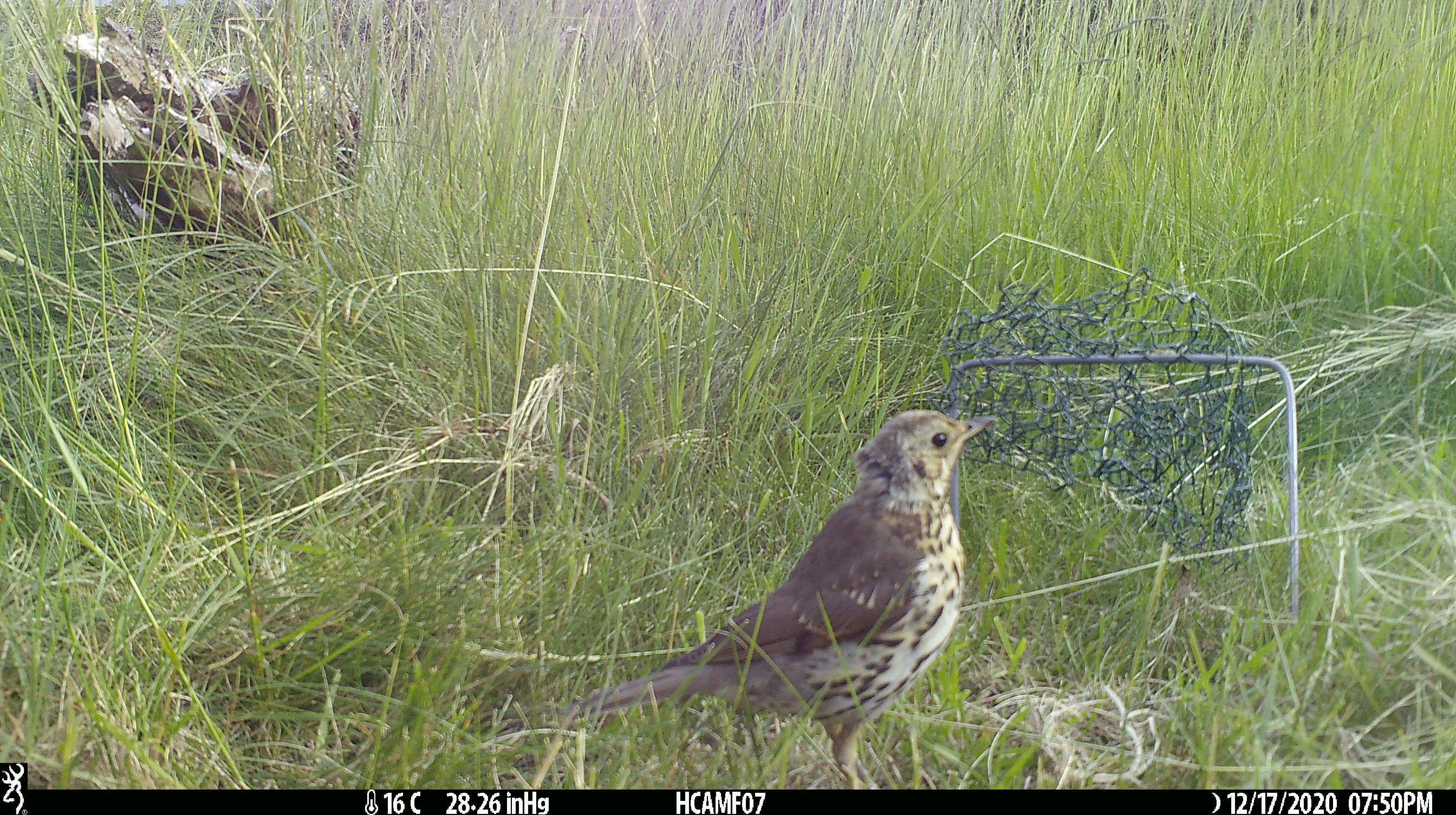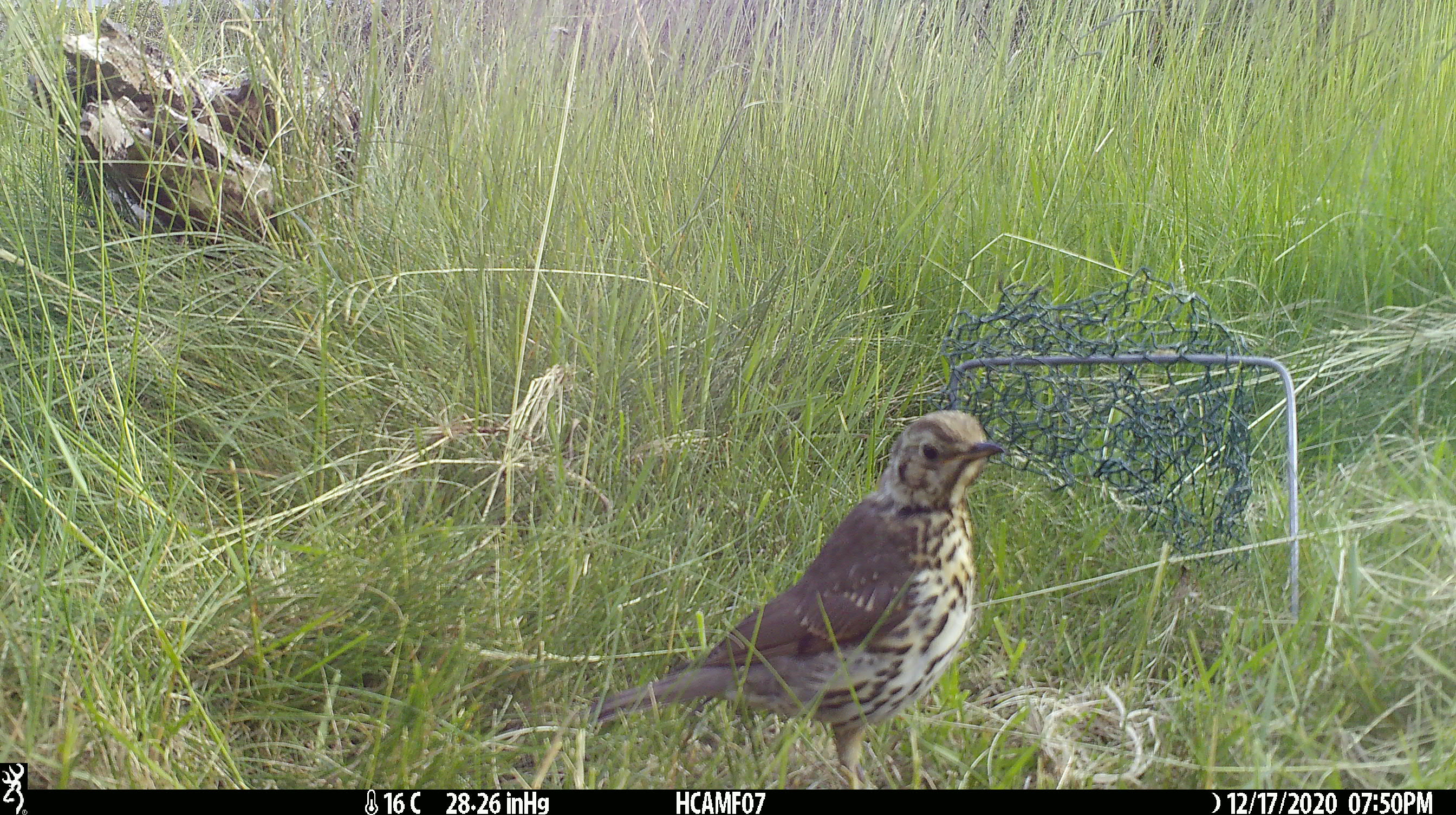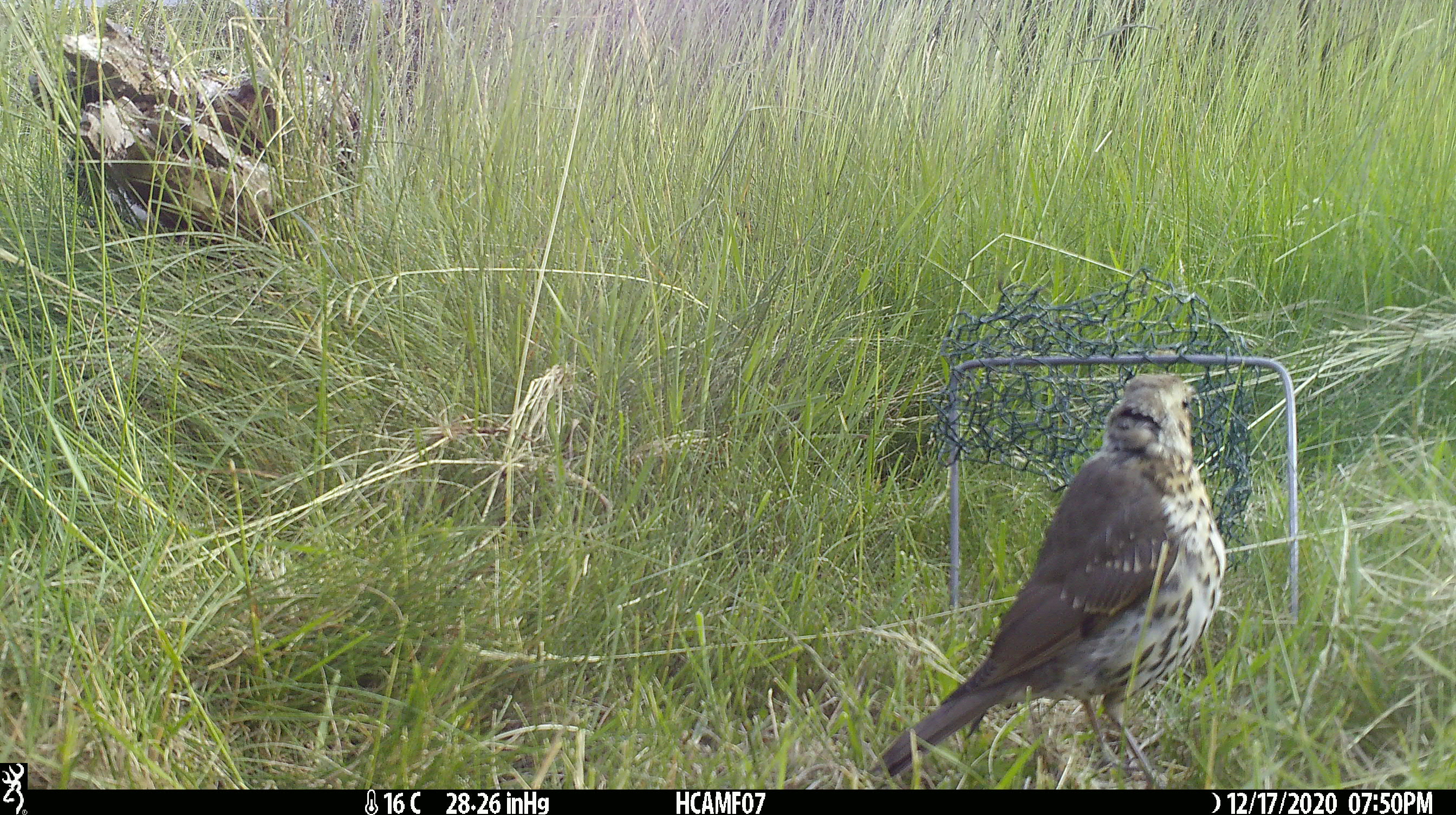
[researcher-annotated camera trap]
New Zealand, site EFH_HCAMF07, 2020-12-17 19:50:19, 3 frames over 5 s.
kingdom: Animalia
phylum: Chordata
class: Aves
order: Passeriformes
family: Turdidae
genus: Turdus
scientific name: Turdus philomelos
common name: song thrush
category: thrush